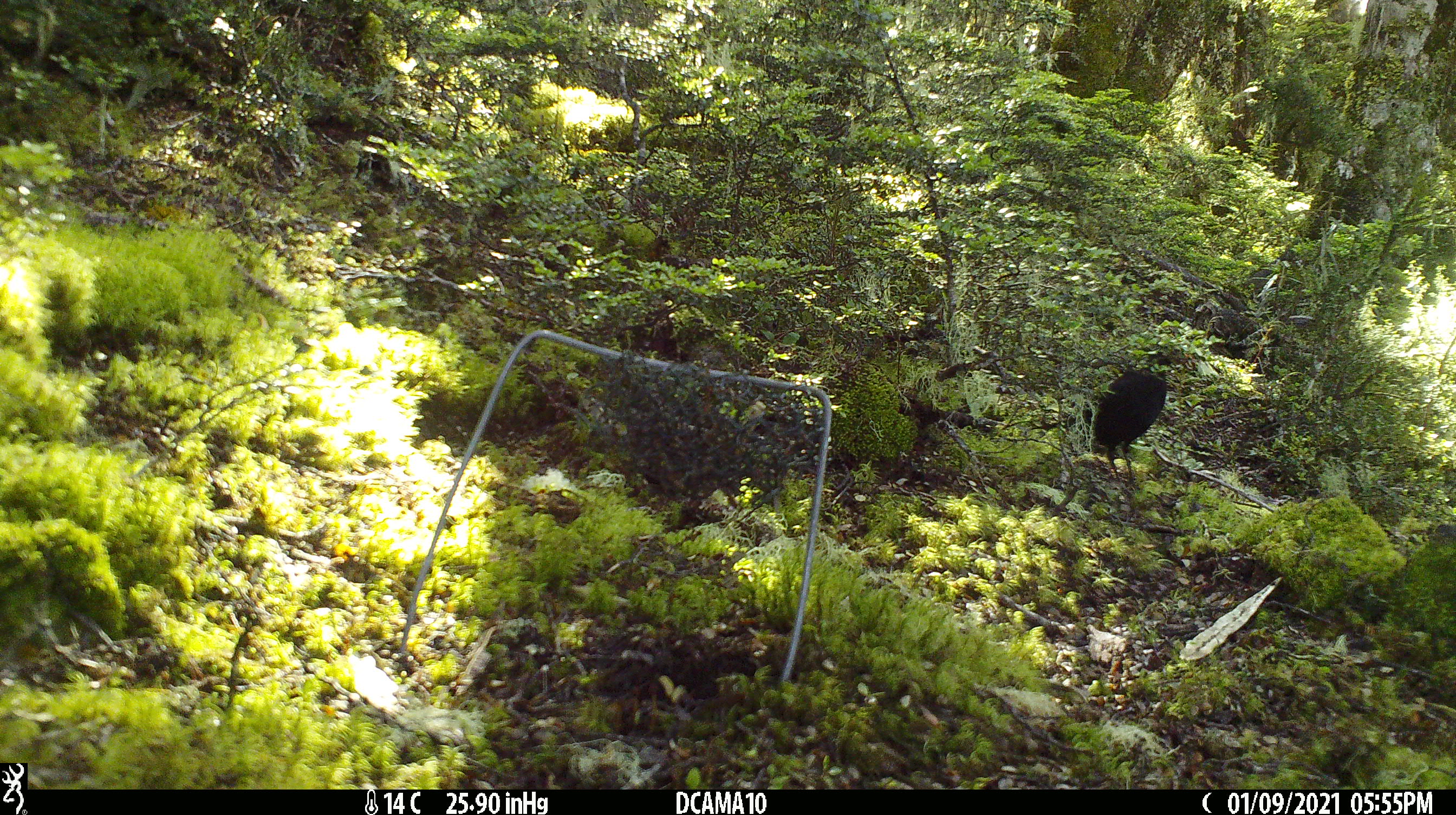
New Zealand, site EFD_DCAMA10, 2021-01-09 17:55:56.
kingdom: Animalia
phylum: Chordata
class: Aves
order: Passeriformes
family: Turdidae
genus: Turdus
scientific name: Turdus merula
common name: eurasian blackbird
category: blackbird